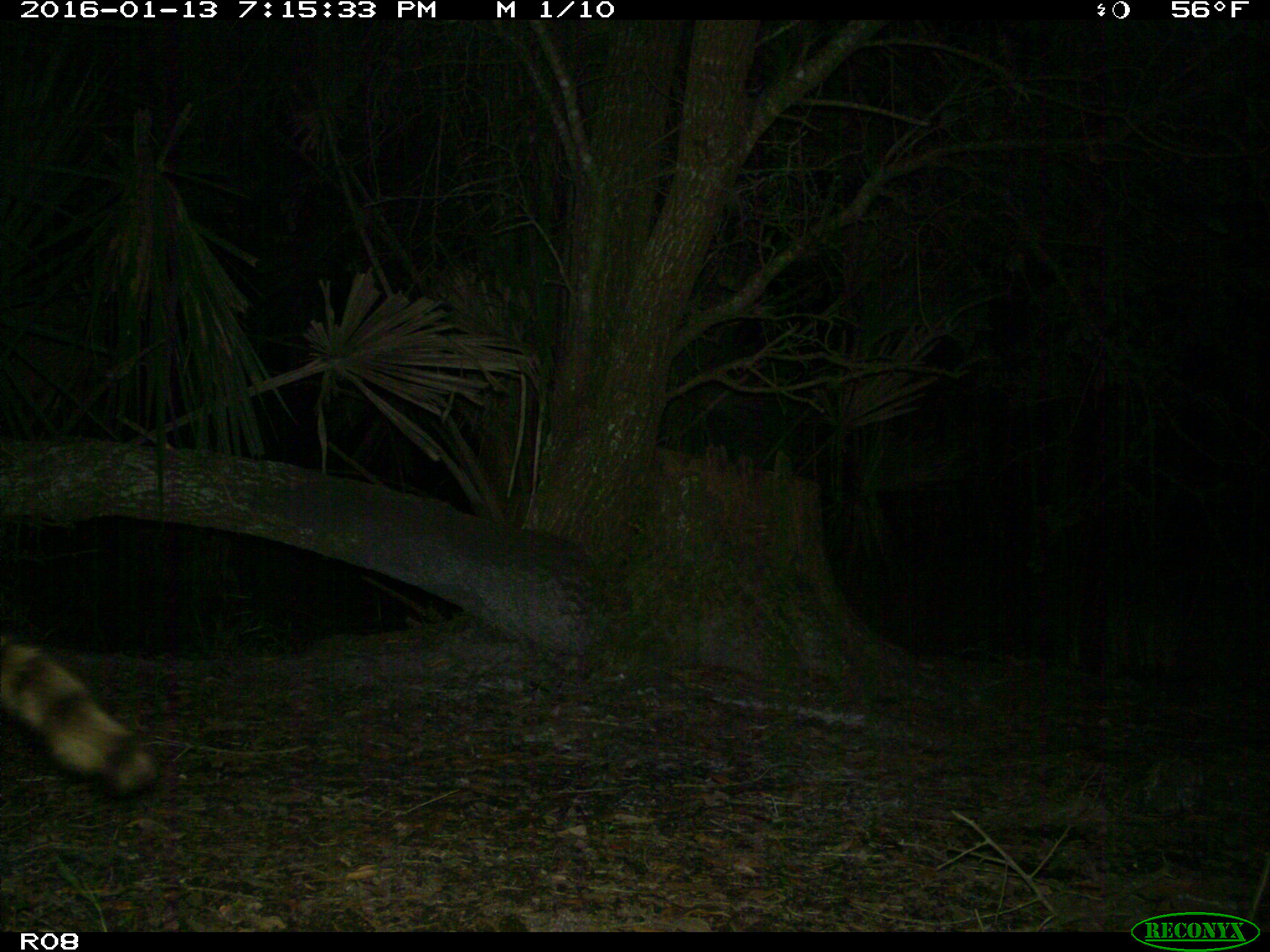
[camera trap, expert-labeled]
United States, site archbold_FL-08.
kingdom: Animalia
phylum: Chordata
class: Mammalia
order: Carnivora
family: Procyonidae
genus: Procyon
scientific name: Procyon lotor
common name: common raccoon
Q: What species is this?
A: Procyon lotor (common raccoon).